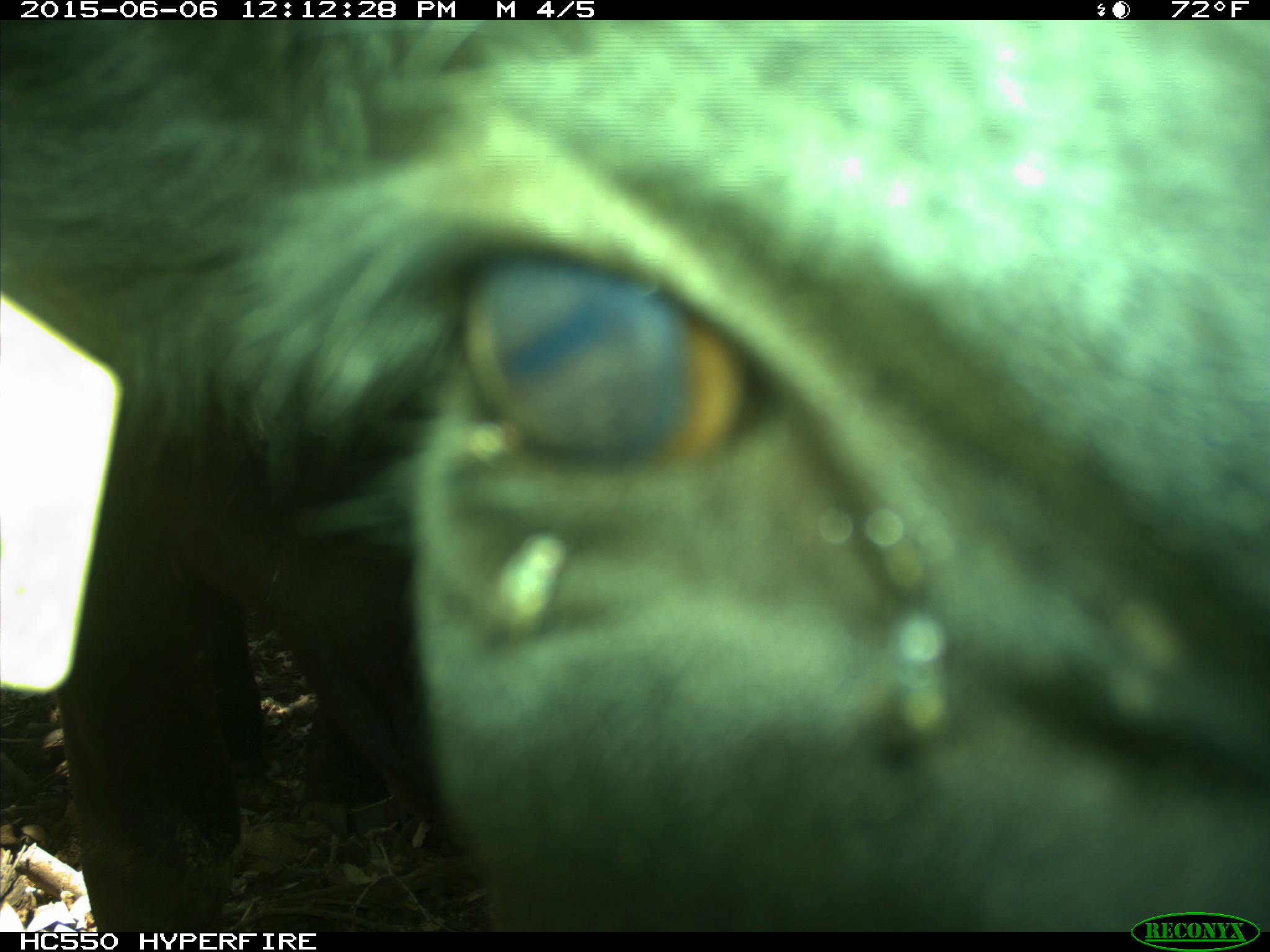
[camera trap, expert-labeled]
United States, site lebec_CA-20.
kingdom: Animalia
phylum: Chordata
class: Mammalia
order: Artiodactyla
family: Bovidae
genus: Bos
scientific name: Bos taurus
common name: domestic cow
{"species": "Bos taurus (domestic cow)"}